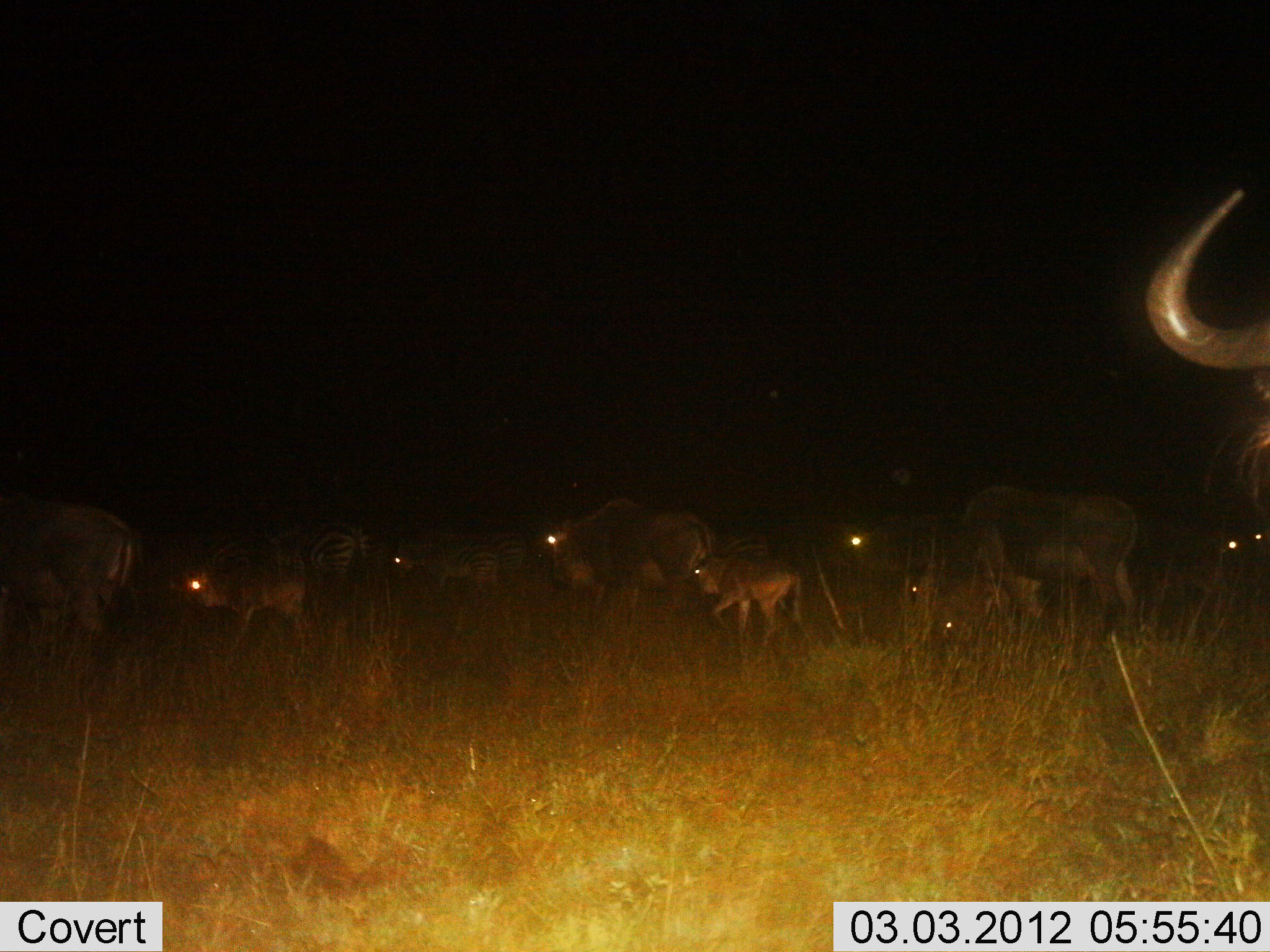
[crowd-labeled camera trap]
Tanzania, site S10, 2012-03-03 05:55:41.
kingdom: Animalia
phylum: Chordata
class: Mammalia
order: Artiodactyla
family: Bovidae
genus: Connochaetes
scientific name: Connochaetes taurinus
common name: blue wildebeest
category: wildebeest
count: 10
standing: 16%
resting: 8%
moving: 84%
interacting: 4%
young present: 76%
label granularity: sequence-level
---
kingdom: Animalia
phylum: Chordata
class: Mammalia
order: Perissodactyla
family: Equidae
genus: Equus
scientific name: Equus quagga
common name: plains zebra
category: zebra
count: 4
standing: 29%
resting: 0%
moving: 71%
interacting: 6%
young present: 24%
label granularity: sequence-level